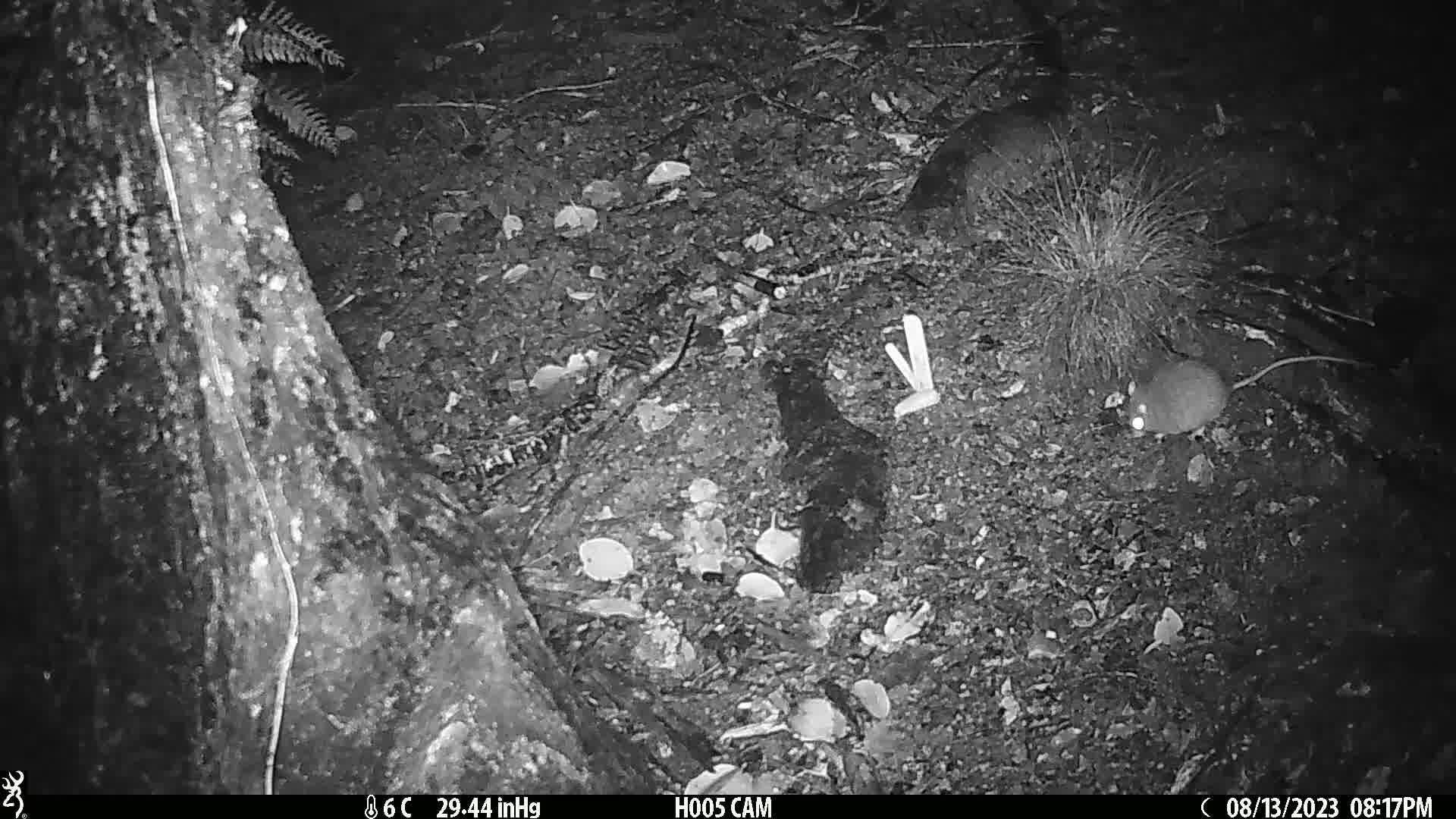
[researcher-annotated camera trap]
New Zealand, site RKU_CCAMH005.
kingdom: Animalia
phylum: Chordata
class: Mammalia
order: Rodentia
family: Muridae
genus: Rattus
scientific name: Rattus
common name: rat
Rat (Rattus).